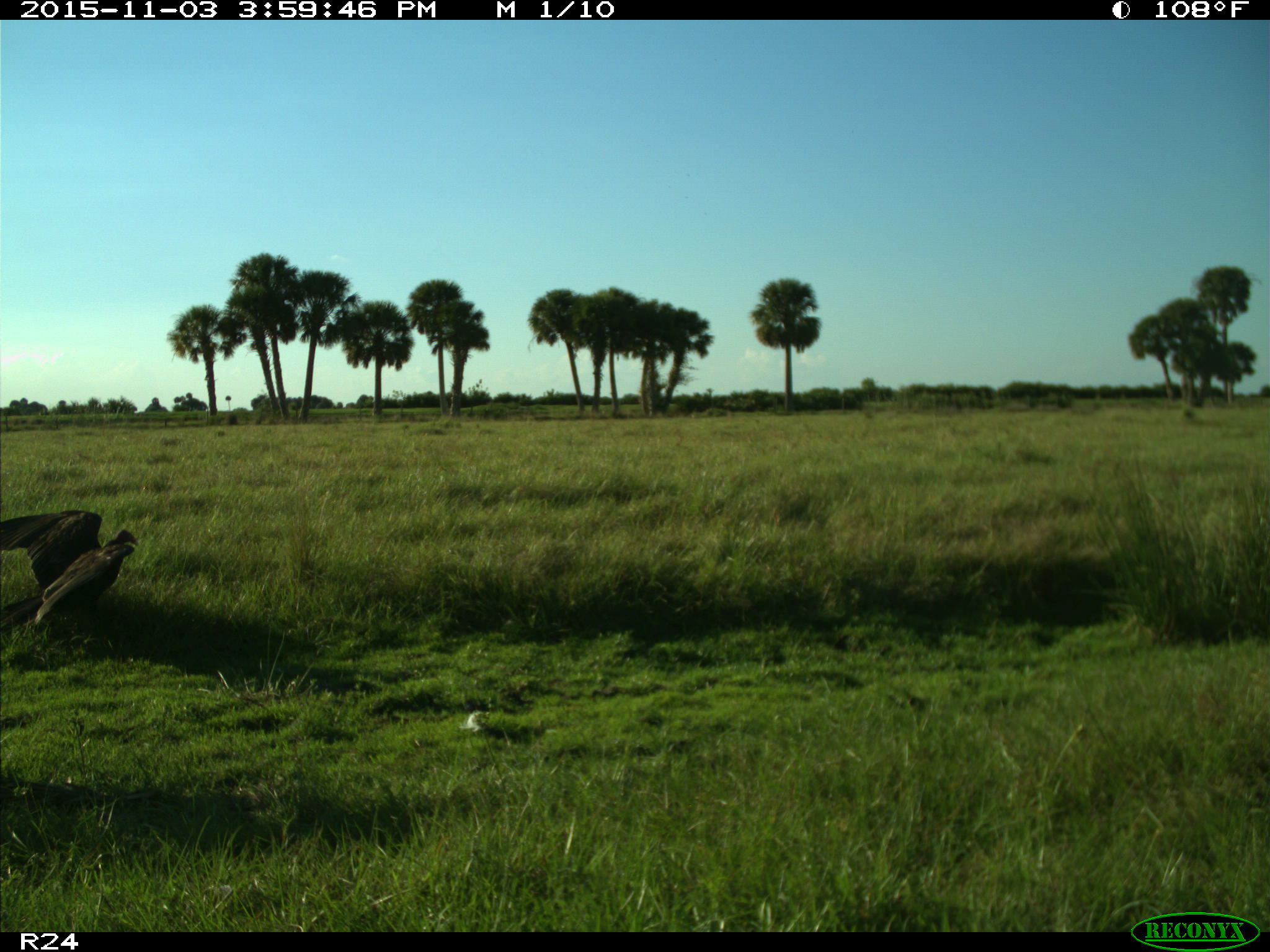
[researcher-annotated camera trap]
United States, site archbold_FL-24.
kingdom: Animalia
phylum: Chordata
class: Aves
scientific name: Aves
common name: birds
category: unidentified bird